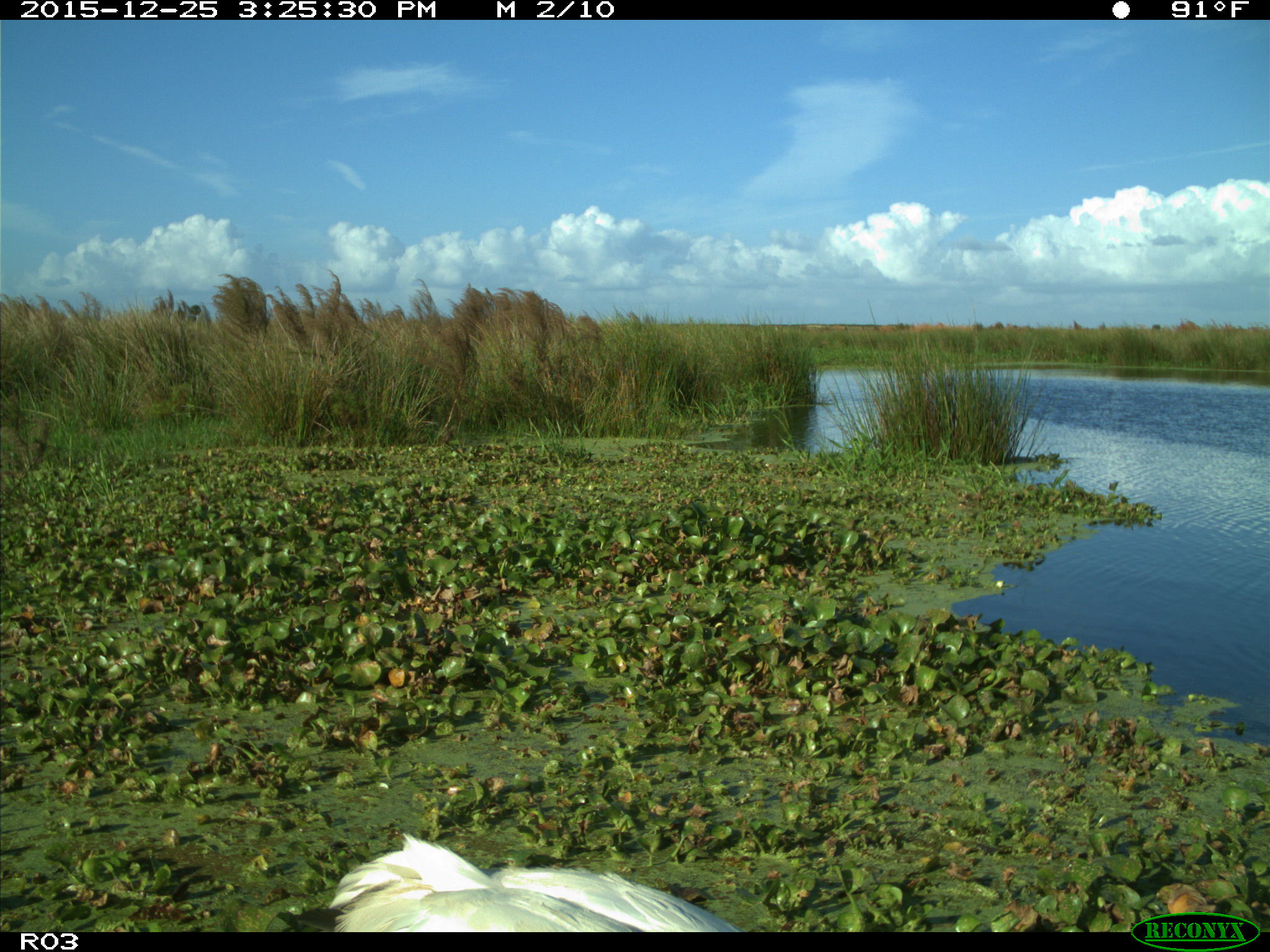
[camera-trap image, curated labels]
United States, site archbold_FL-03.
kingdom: Animalia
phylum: Chordata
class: Aves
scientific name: Aves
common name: birds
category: unidentified bird